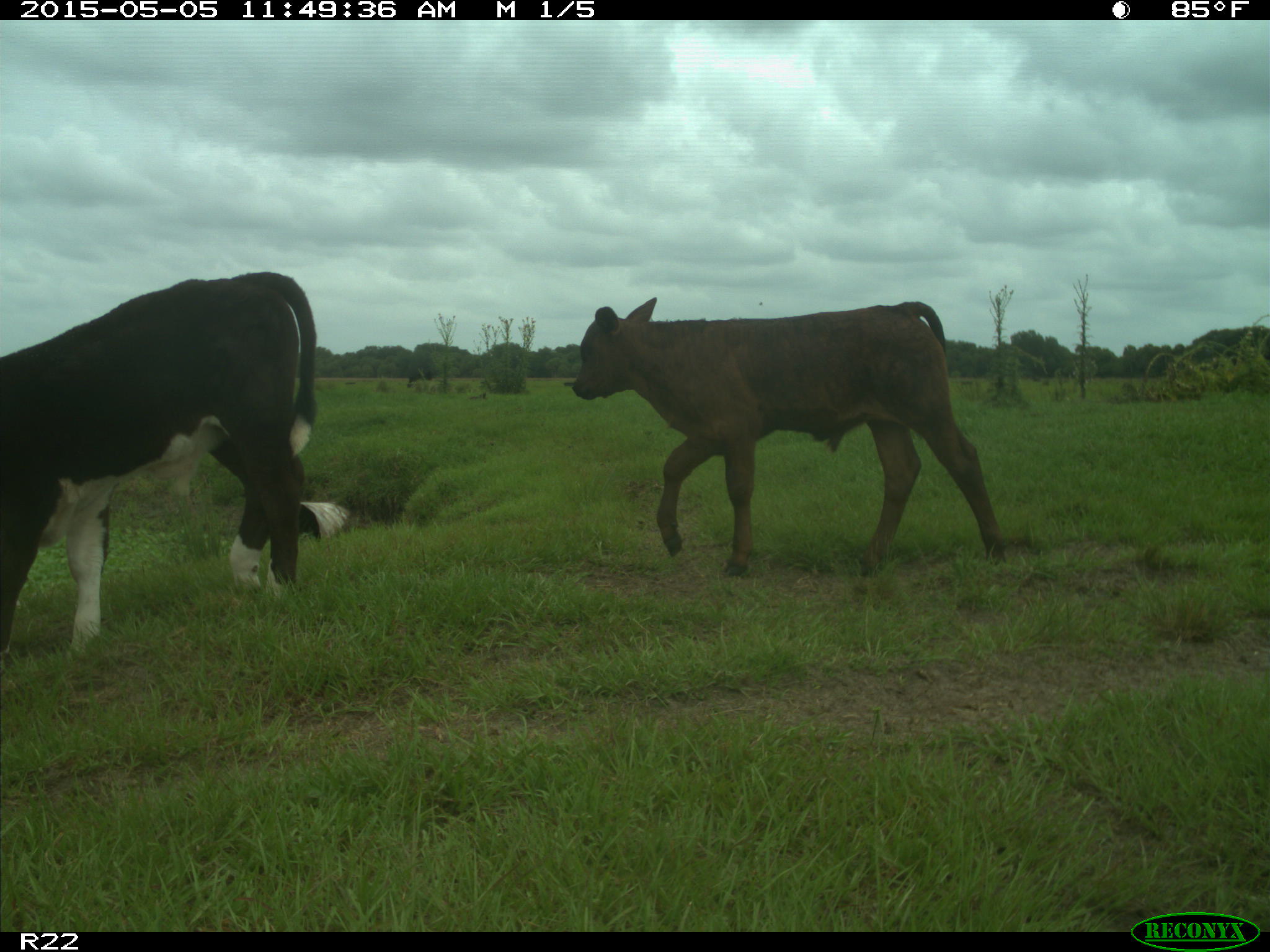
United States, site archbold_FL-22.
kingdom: Animalia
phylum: Chordata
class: Mammalia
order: Artiodactyla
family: Bovidae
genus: Bos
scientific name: Bos taurus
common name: domestic cow